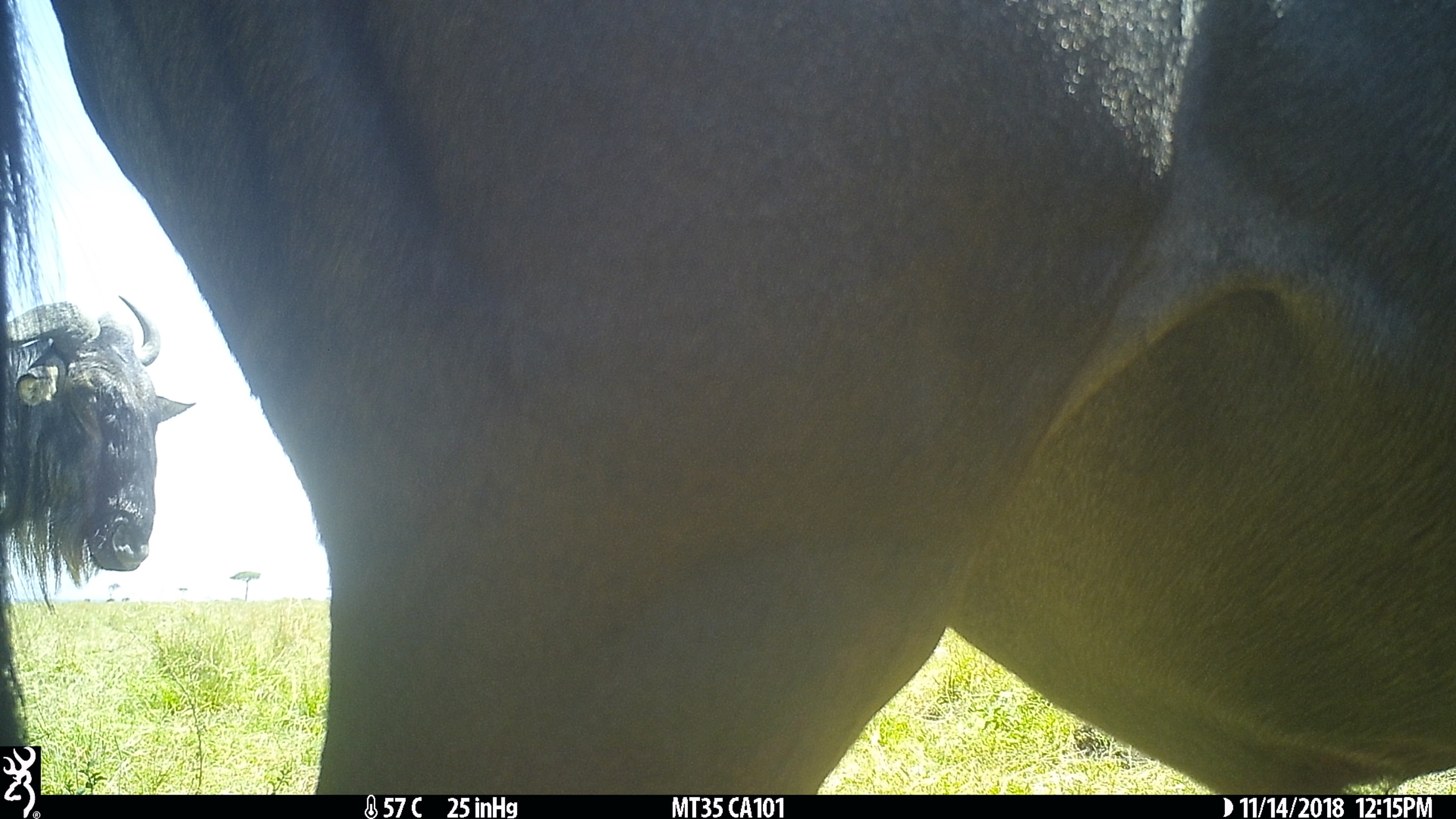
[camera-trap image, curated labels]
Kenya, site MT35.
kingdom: Animalia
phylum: Chordata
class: Mammalia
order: Artiodactyla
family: Bovidae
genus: Connochaetes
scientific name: Connochaetes taurinus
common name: blue wildebeest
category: wildebeest